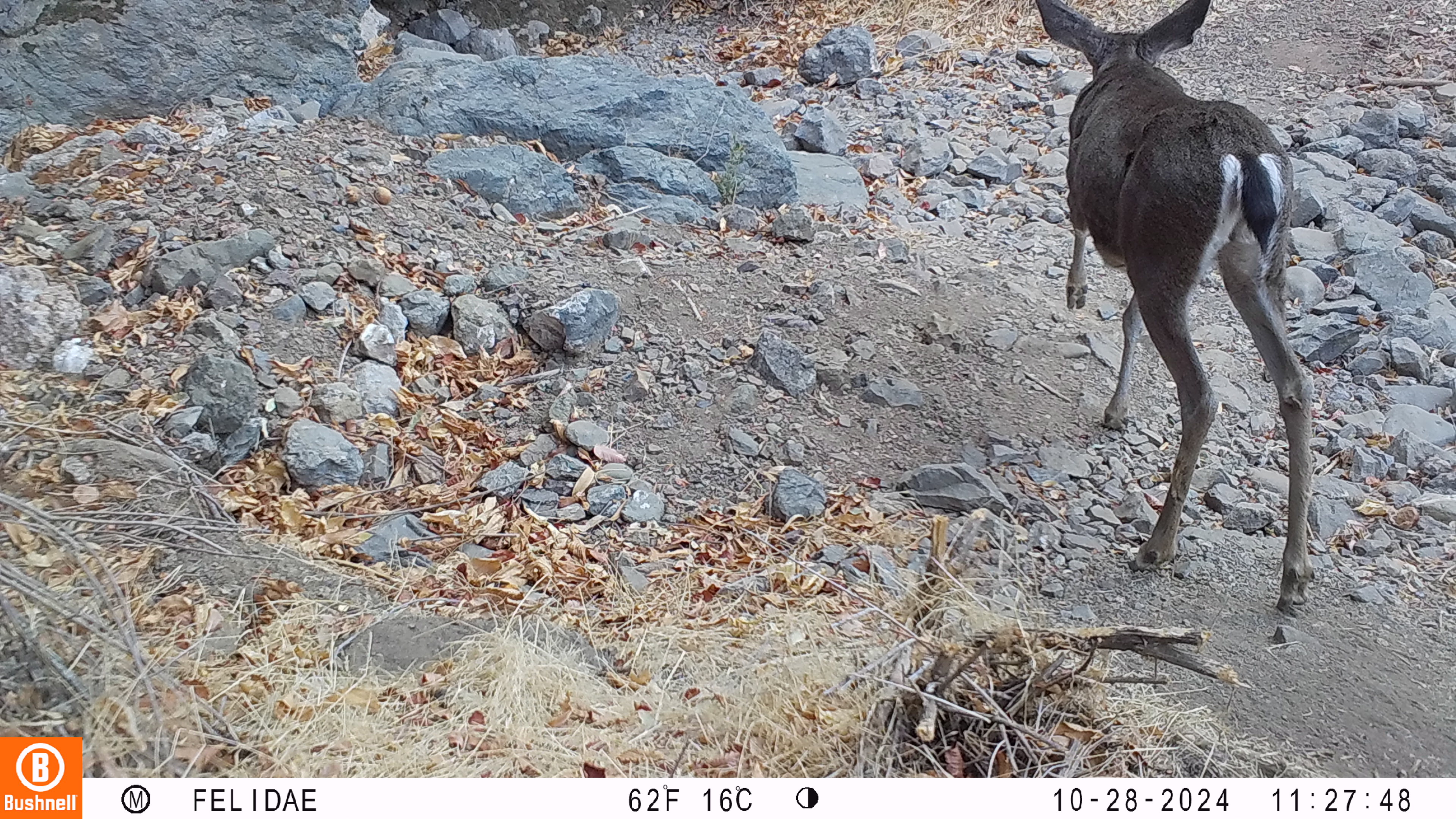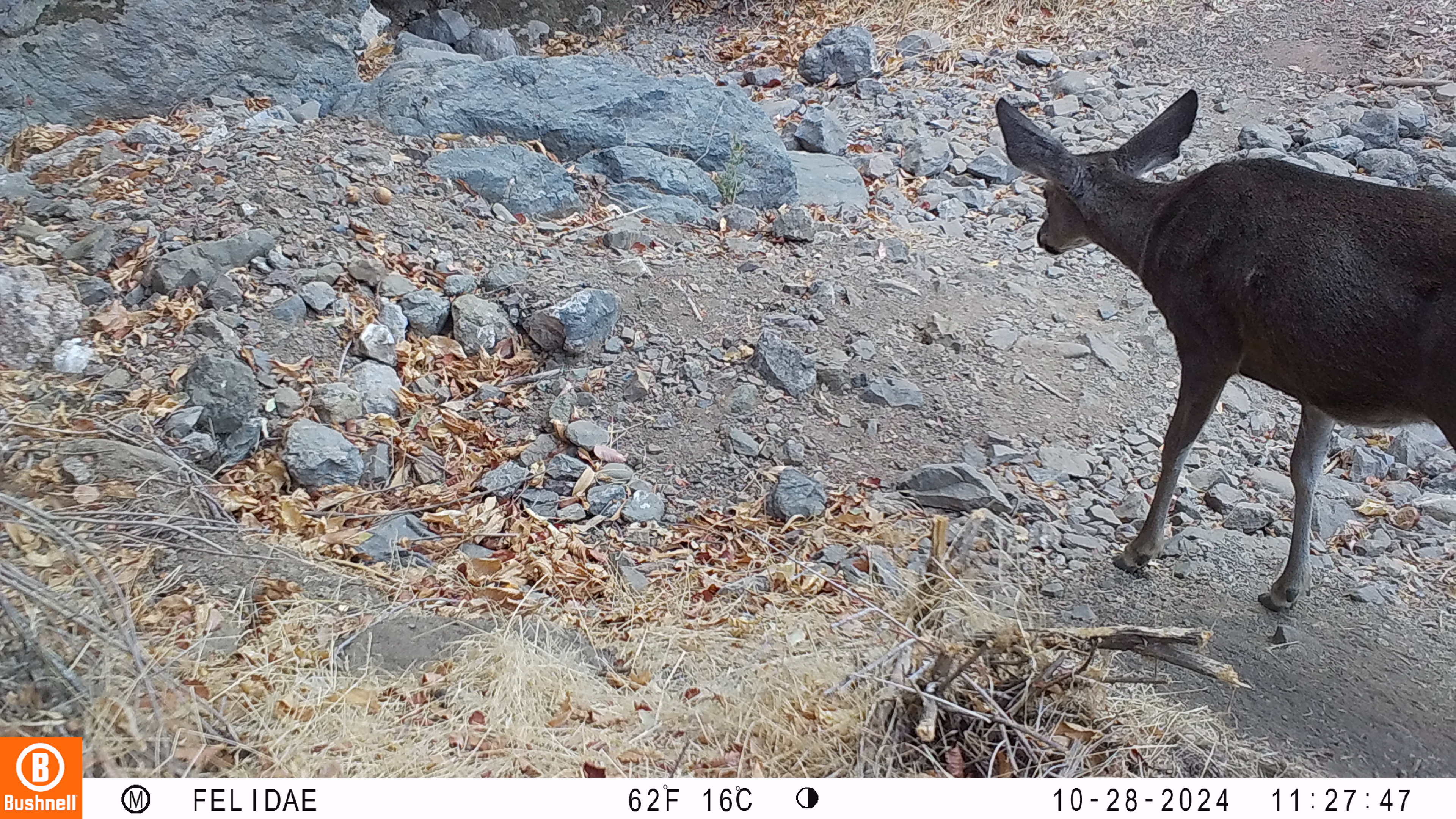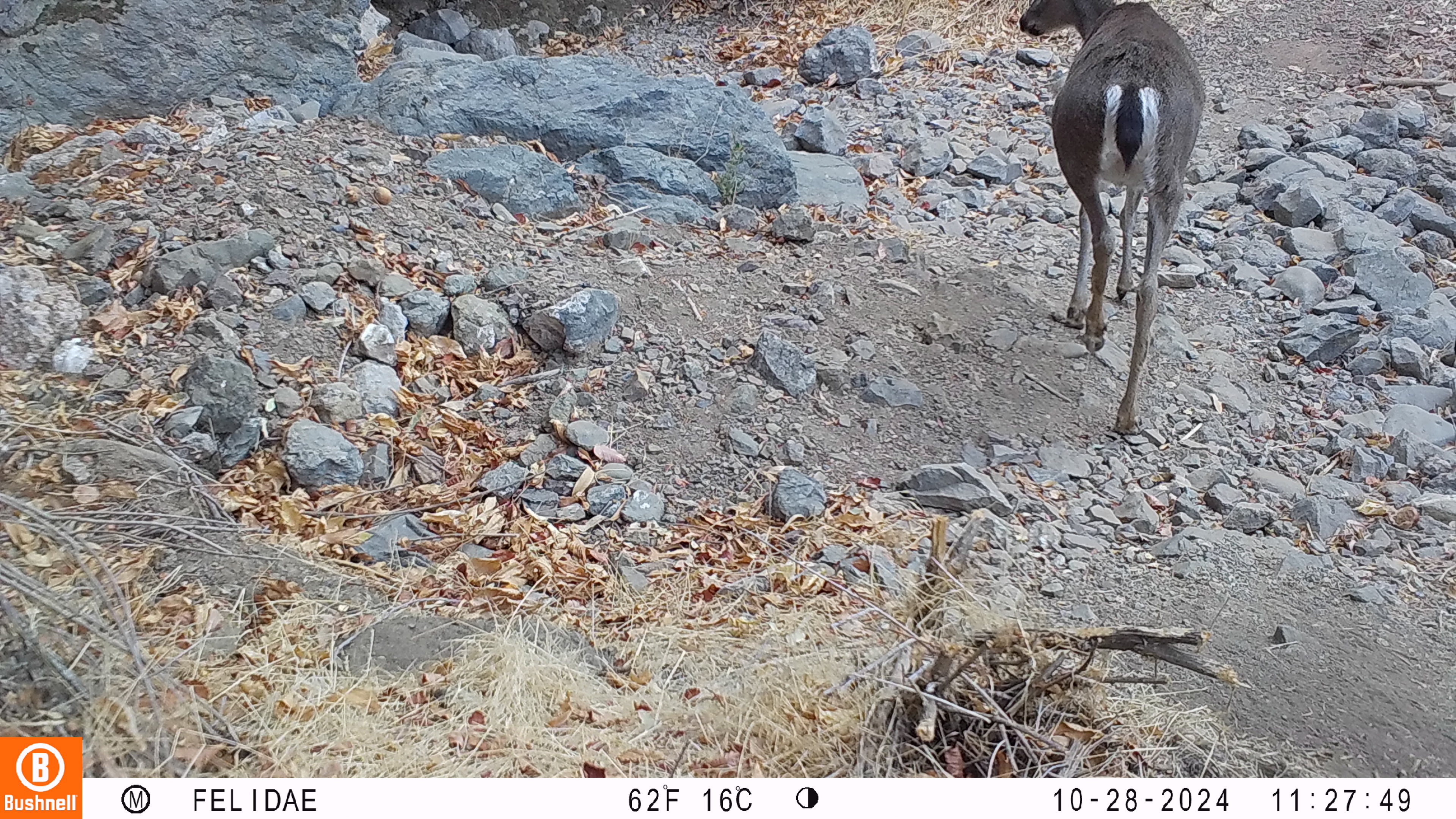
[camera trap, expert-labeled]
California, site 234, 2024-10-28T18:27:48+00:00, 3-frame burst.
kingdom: Animalia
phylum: Chordata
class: Mammalia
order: Artiodactyla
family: Cervidae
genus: Odocoileus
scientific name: Odocoileus hemionus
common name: mule deer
Mule deer (Odocoileus hemionus).